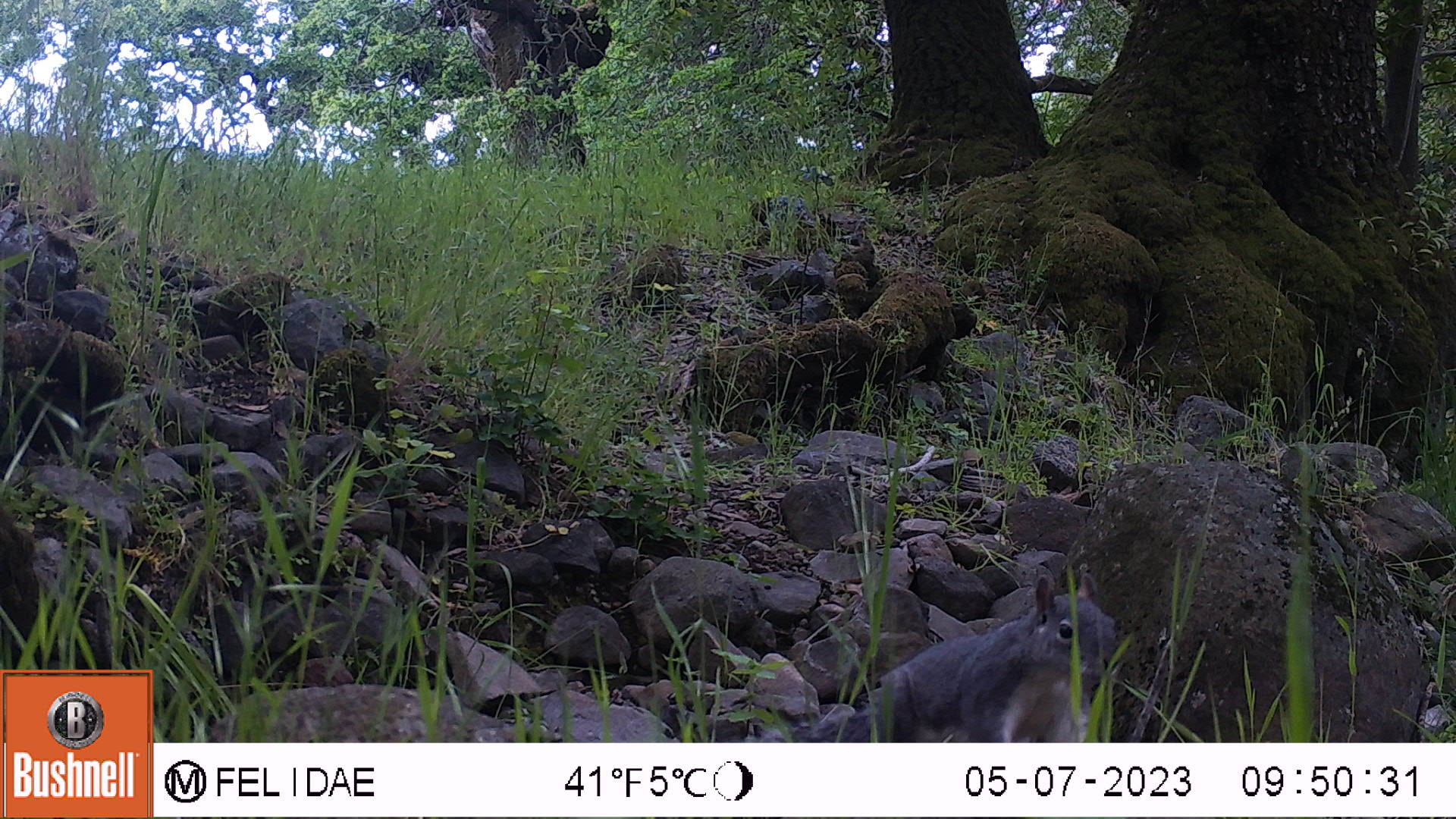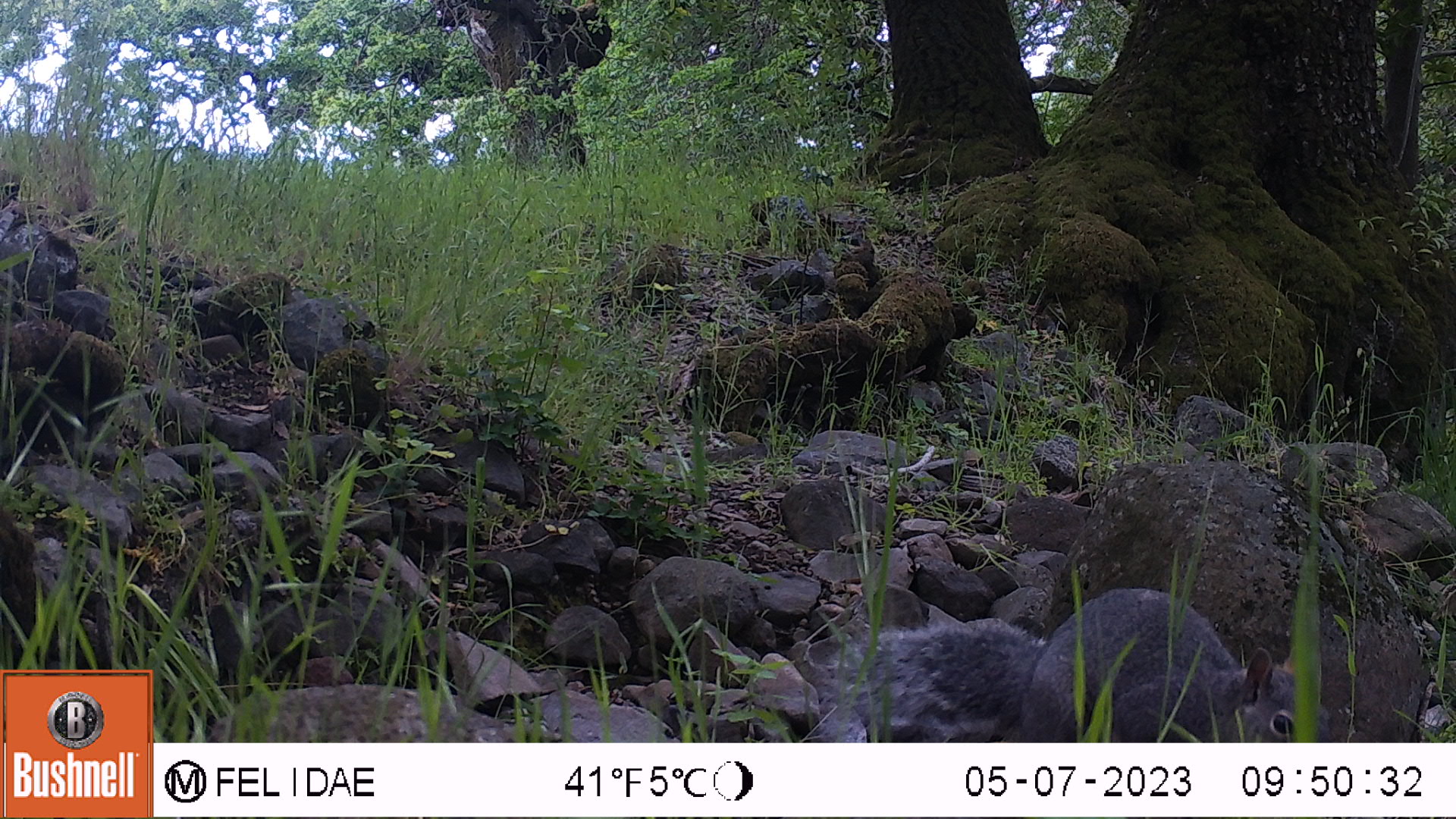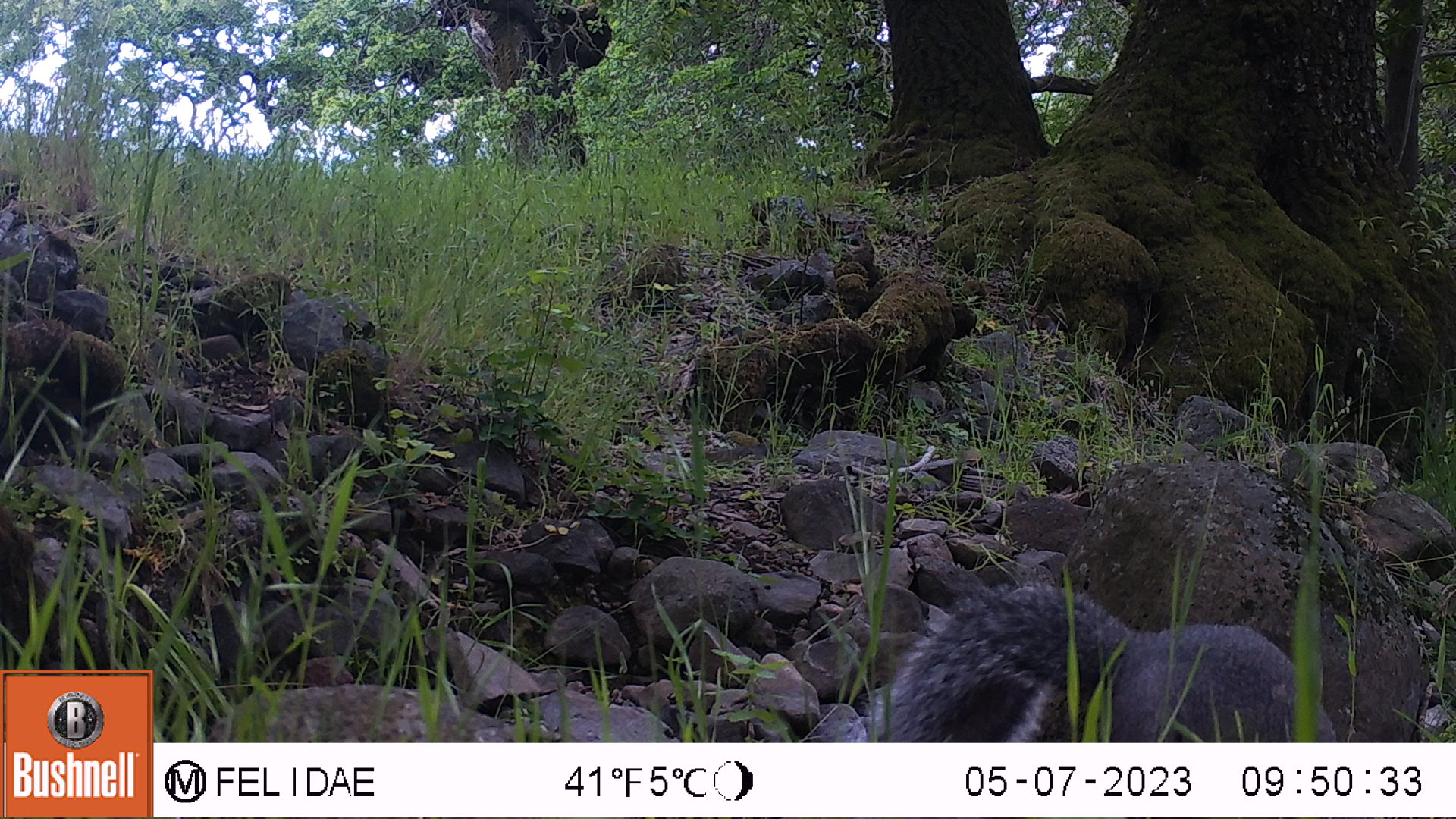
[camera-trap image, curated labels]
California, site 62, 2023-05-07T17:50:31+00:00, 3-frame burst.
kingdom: Animalia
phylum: Chordata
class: Mammalia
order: Rodentia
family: Sciuridae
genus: Sciurus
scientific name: Sciurus griseus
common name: western gray squirrel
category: western grey squirrel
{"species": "western grey squirrel (western gray squirrel) (Sciurus griseus)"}